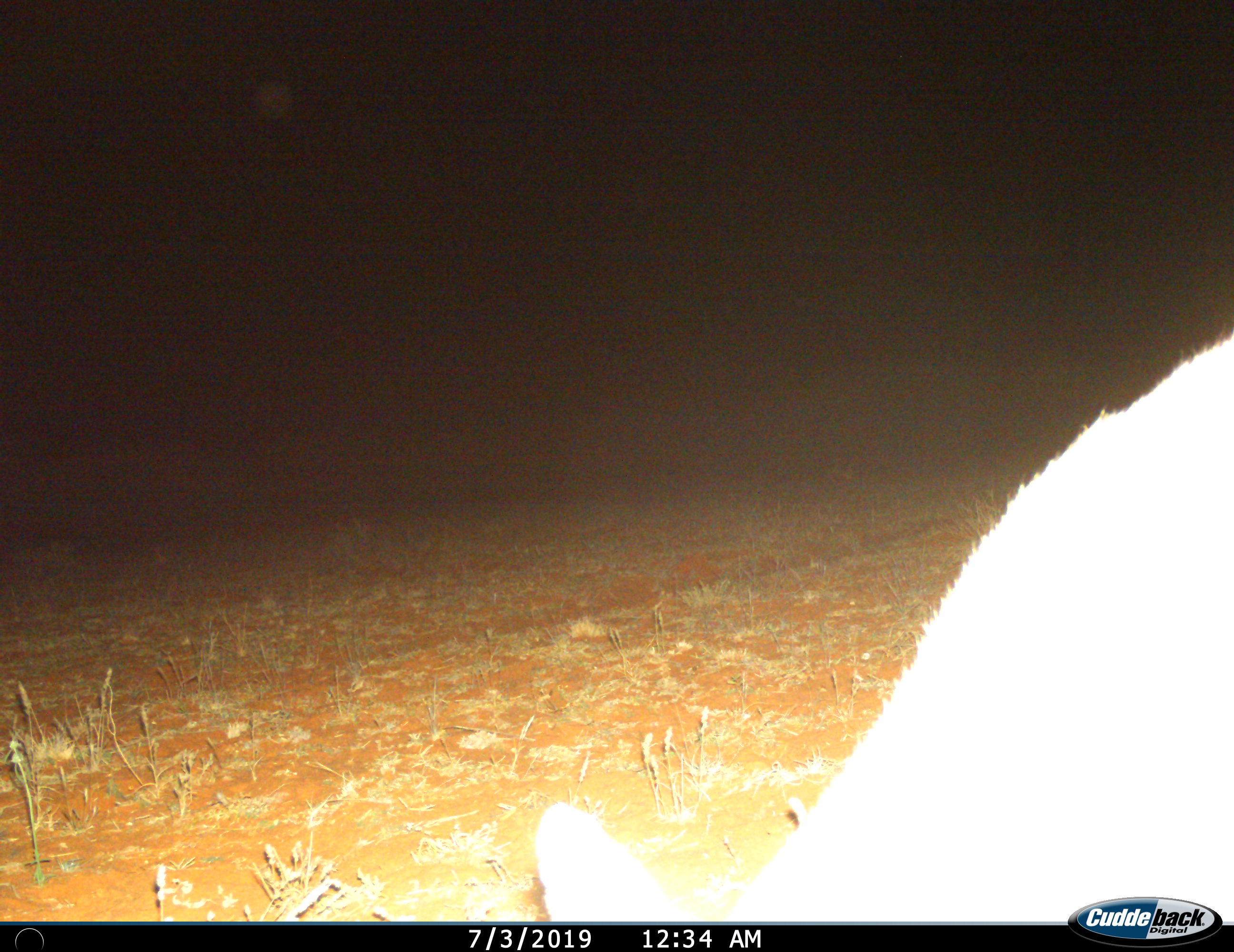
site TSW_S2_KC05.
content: unidentified animal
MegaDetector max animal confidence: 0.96